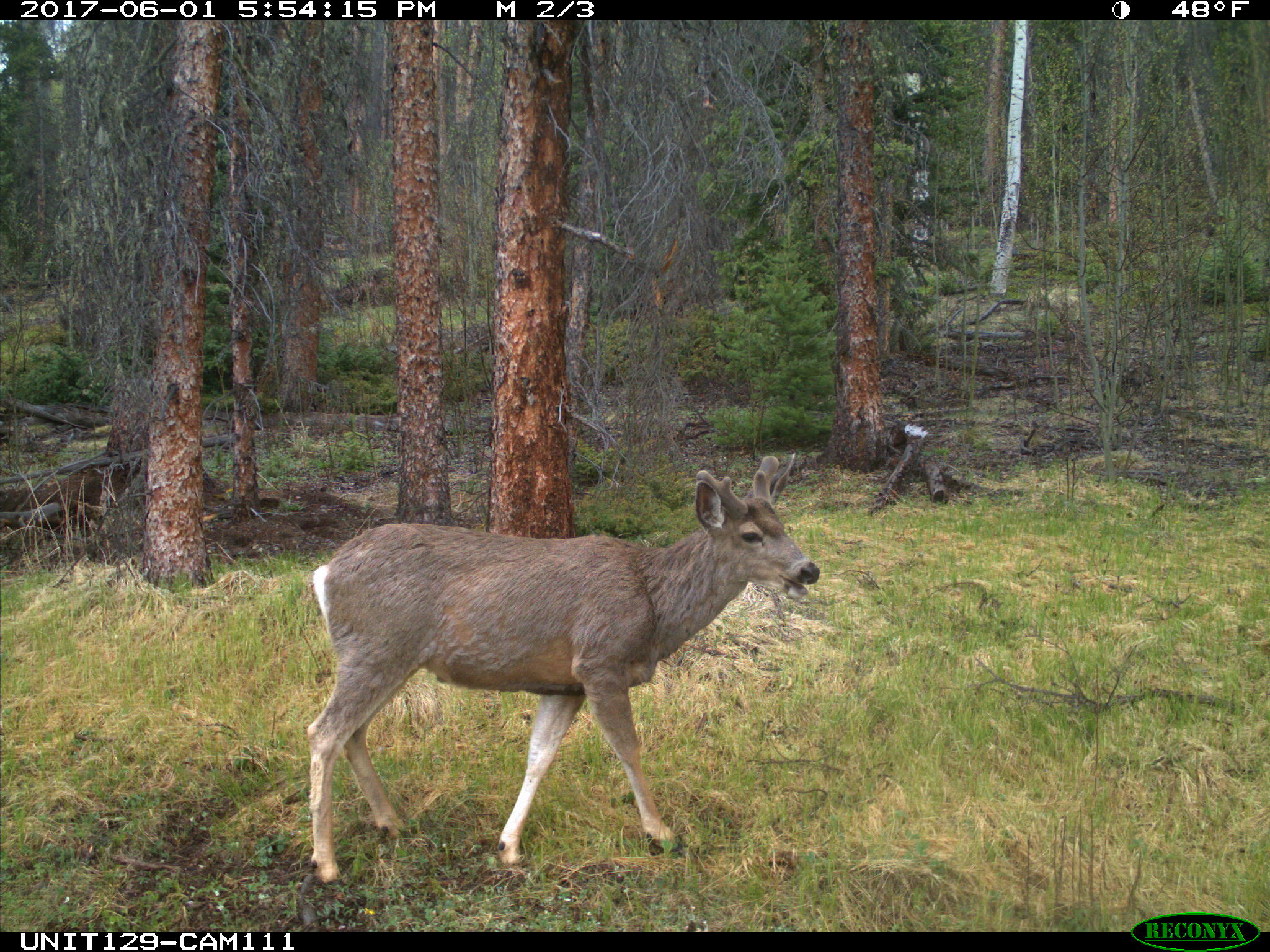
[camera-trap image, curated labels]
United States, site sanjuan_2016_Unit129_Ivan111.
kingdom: Animalia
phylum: Chordata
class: Mammalia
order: Artiodactyla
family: Cervidae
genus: Odocoileus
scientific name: Odocoileus hemionus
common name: mule deer